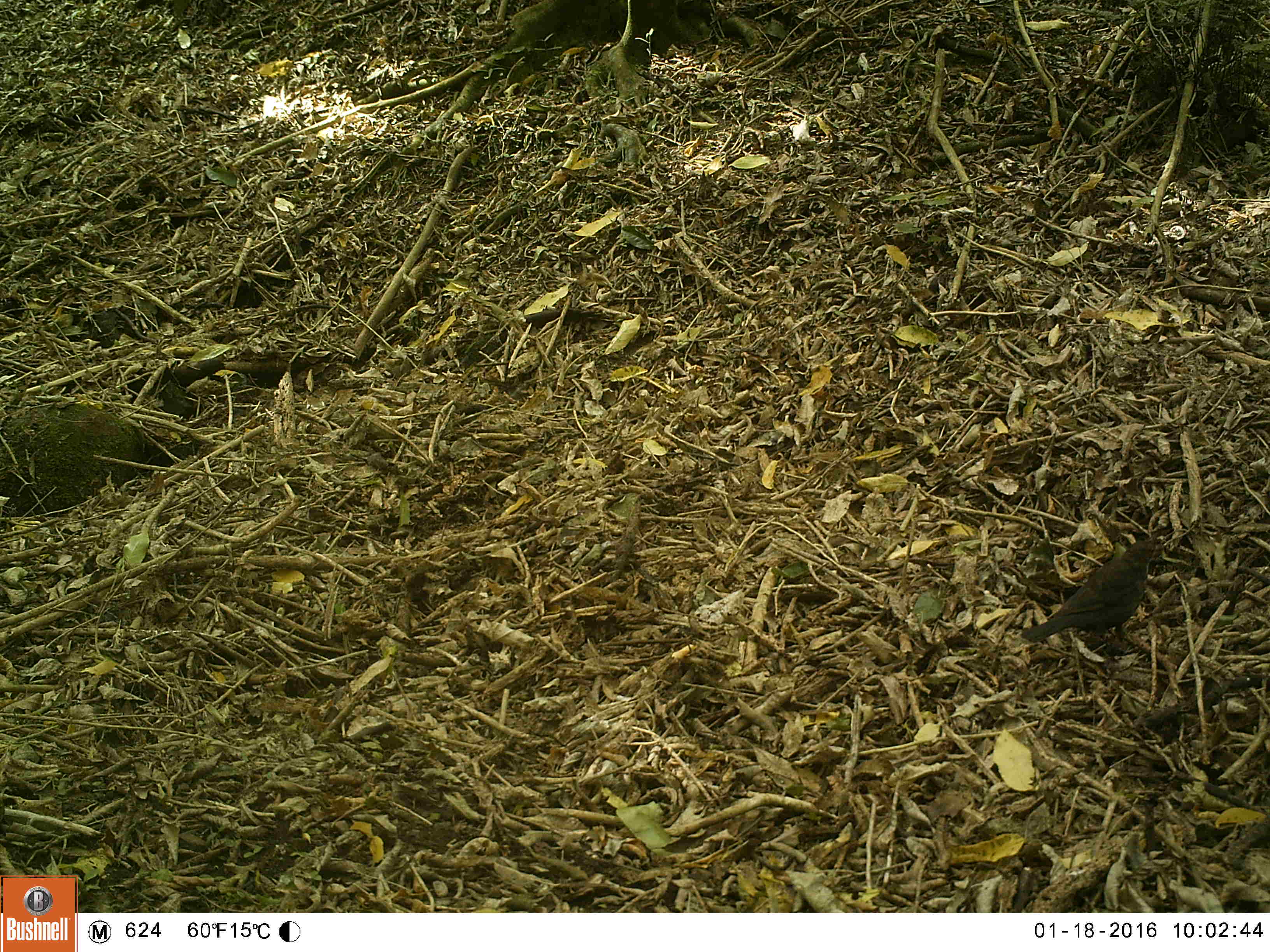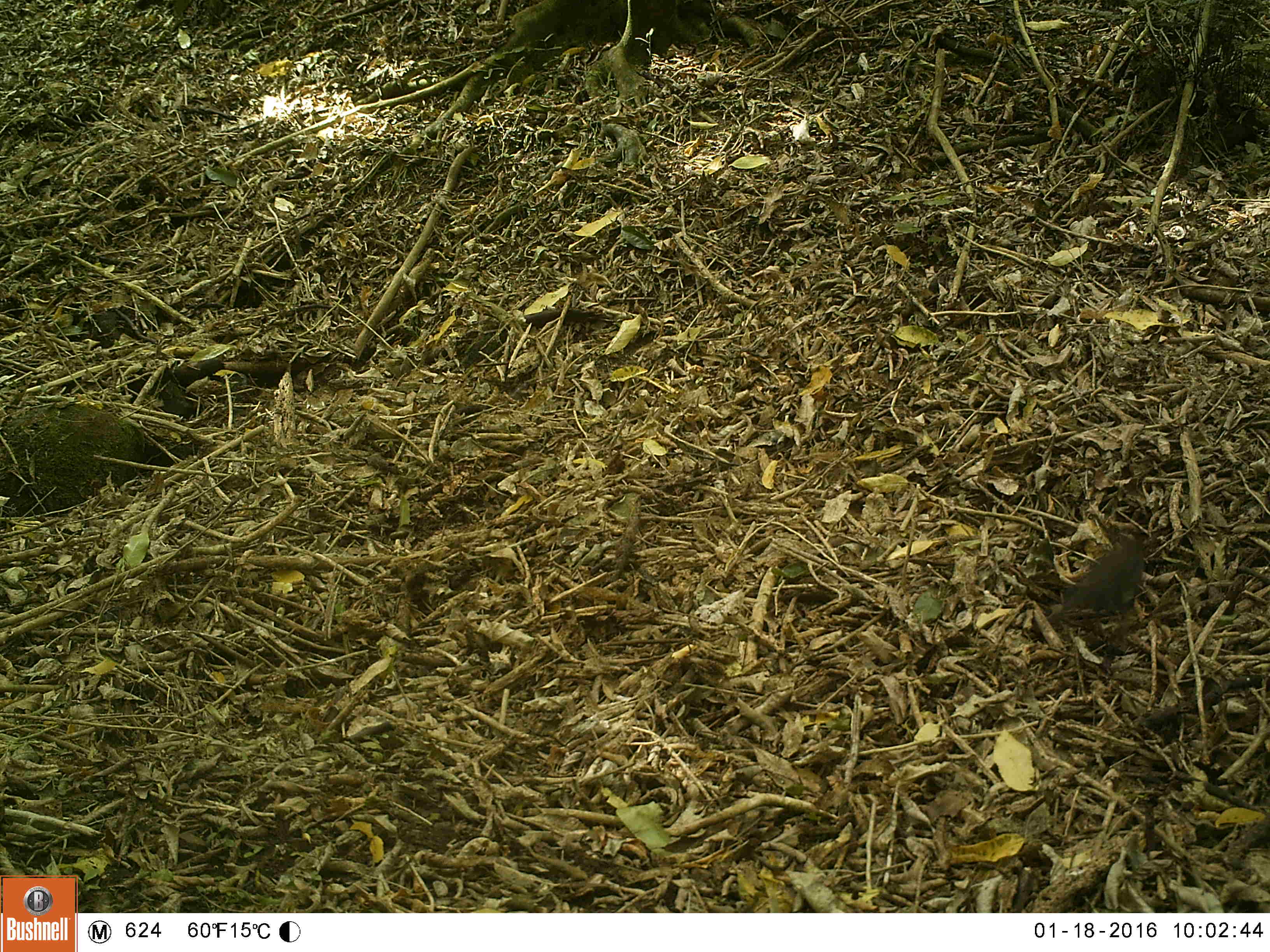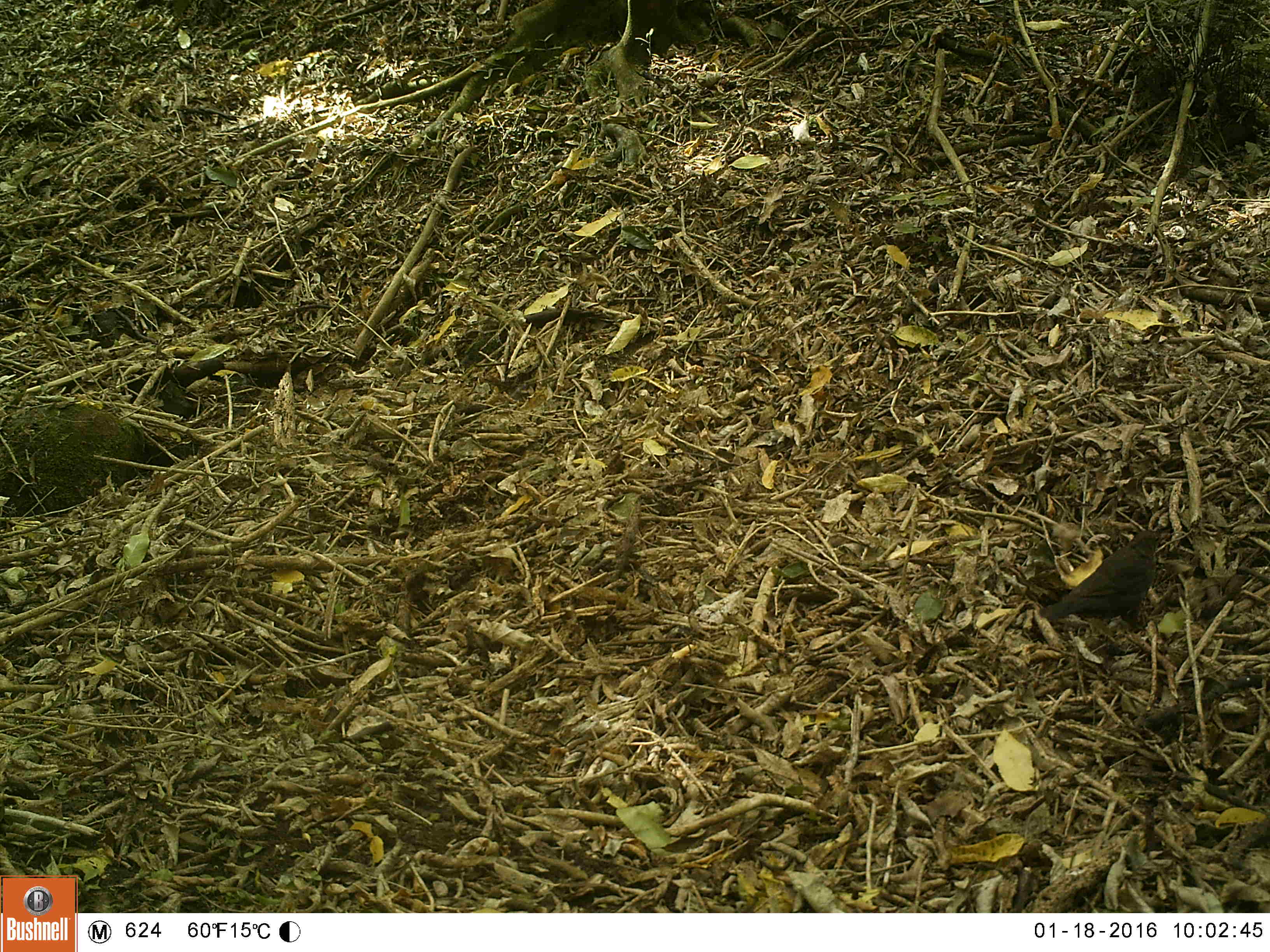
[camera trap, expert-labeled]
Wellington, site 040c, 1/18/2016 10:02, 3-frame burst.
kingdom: Animalia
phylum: Chordata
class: Aves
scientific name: Aves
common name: bird